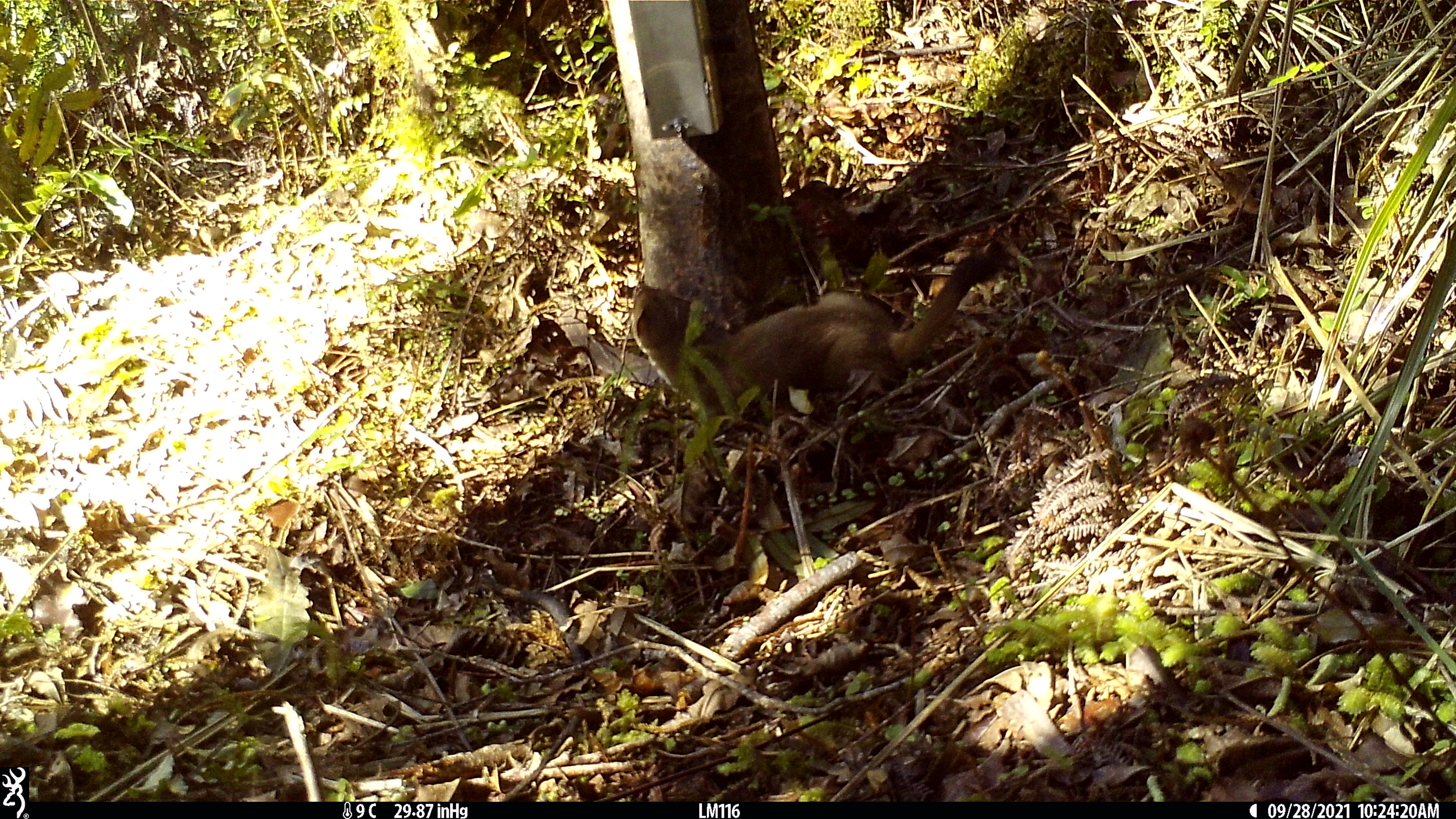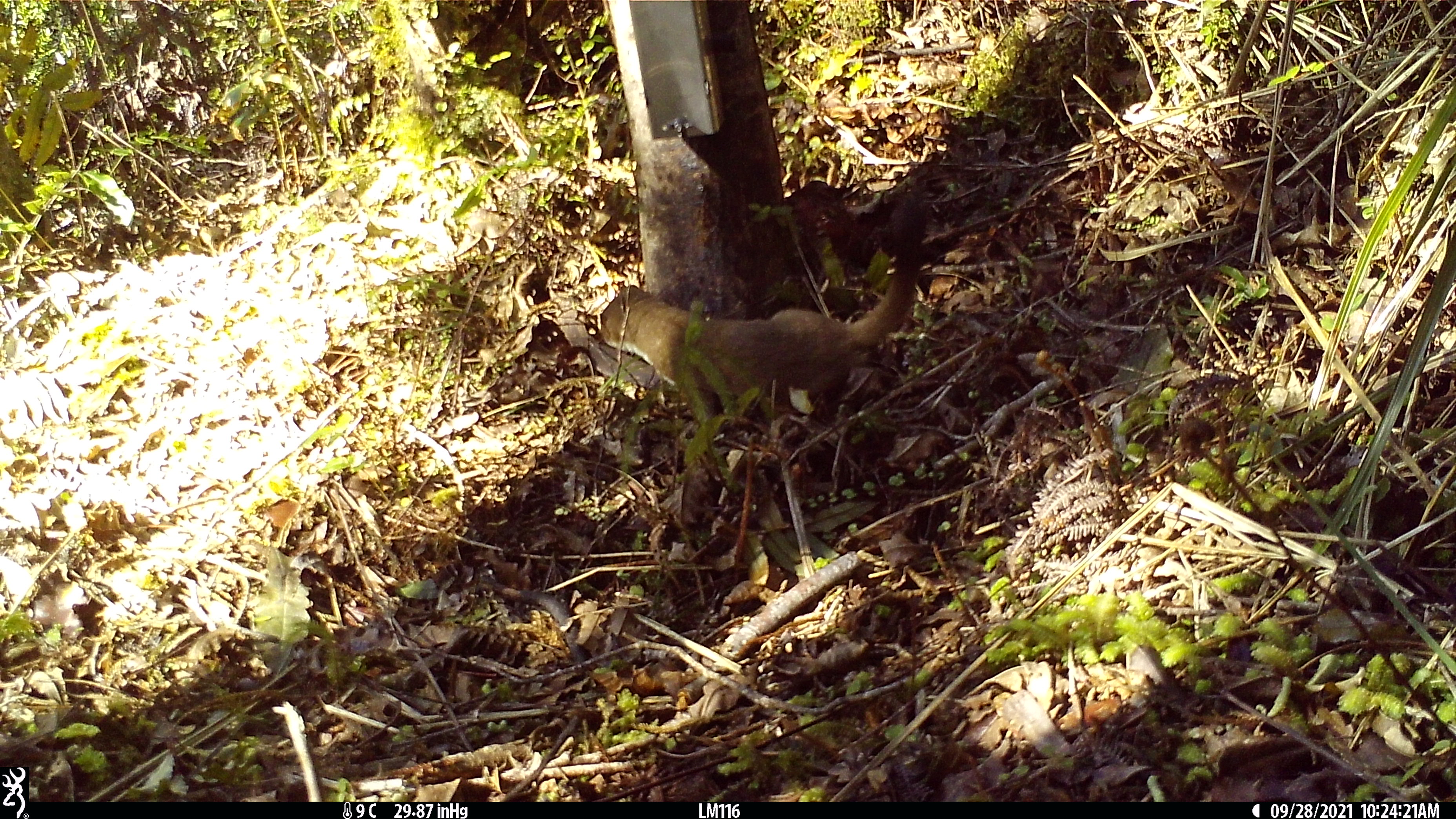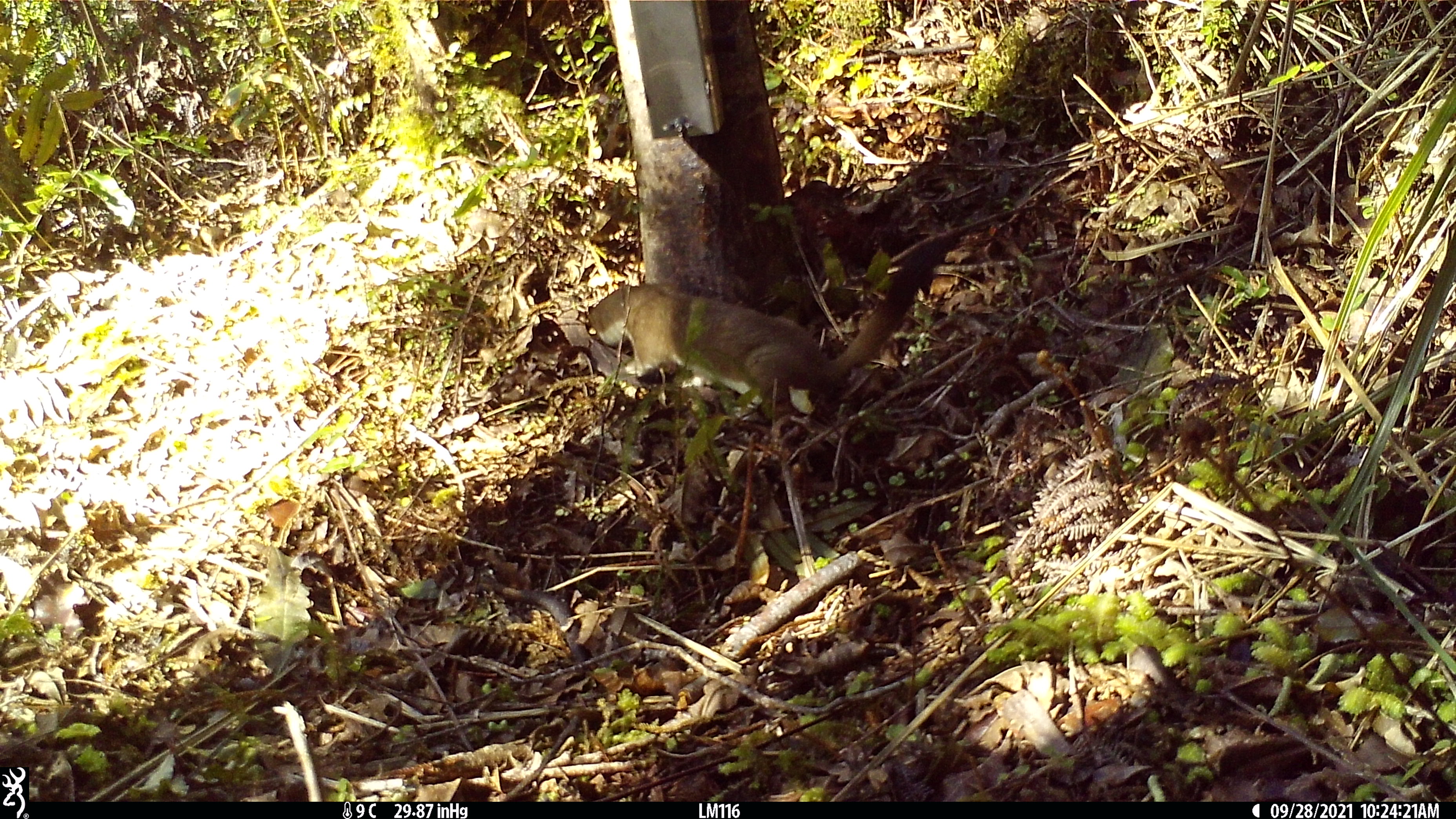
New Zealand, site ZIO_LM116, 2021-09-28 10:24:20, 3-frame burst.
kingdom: Animalia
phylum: Chordata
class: Mammalia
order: Carnivora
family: Mustelidae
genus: Mustela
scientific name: Mustela erminea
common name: stoat